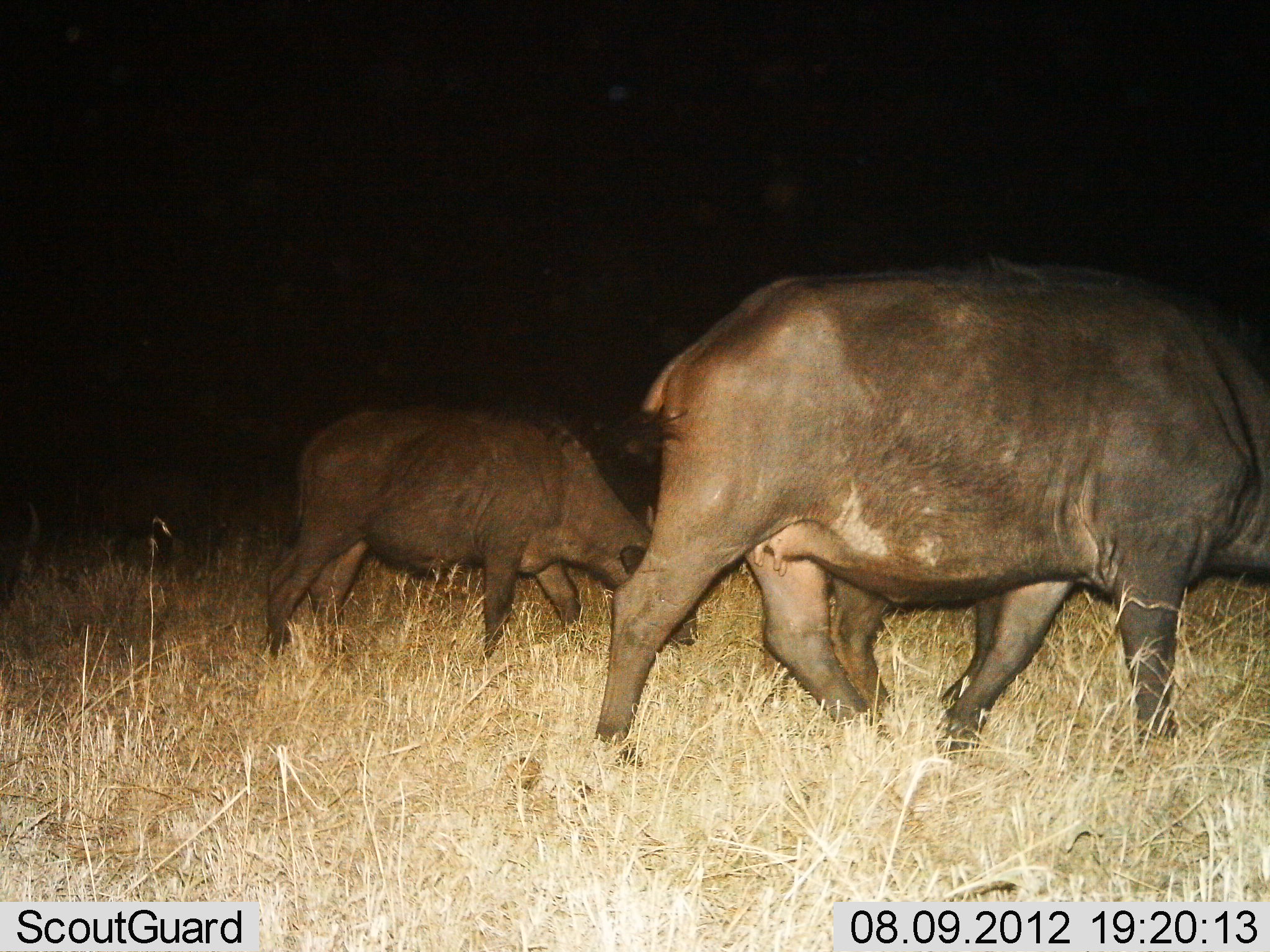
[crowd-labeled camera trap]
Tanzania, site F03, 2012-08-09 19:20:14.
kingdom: Animalia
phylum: Chordata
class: Mammalia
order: Artiodactyla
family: Bovidae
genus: Syncerus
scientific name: Syncerus caffer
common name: cape buffalo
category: buffalo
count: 2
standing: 0%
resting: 0%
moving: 60%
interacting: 0%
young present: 30%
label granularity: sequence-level